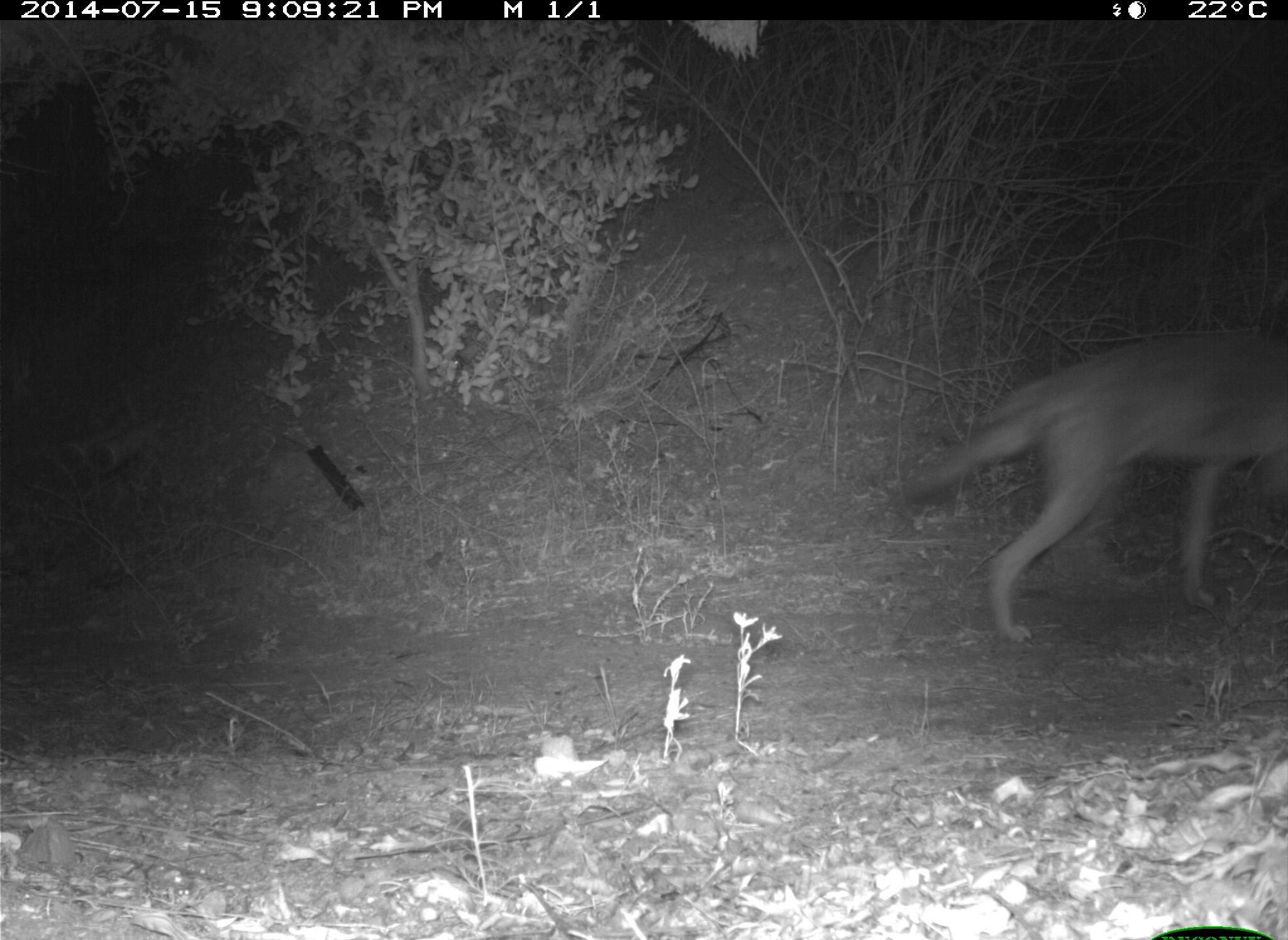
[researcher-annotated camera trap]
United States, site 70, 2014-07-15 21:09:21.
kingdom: Animalia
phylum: Chordata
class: Mammalia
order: Carnivora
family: Canidae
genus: Canis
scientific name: Canis latrans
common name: coyote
Coyote (Canis latrans).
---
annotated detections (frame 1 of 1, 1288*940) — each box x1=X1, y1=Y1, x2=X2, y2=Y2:
coyote: x1=904, y1=332, x2=1288, y2=644